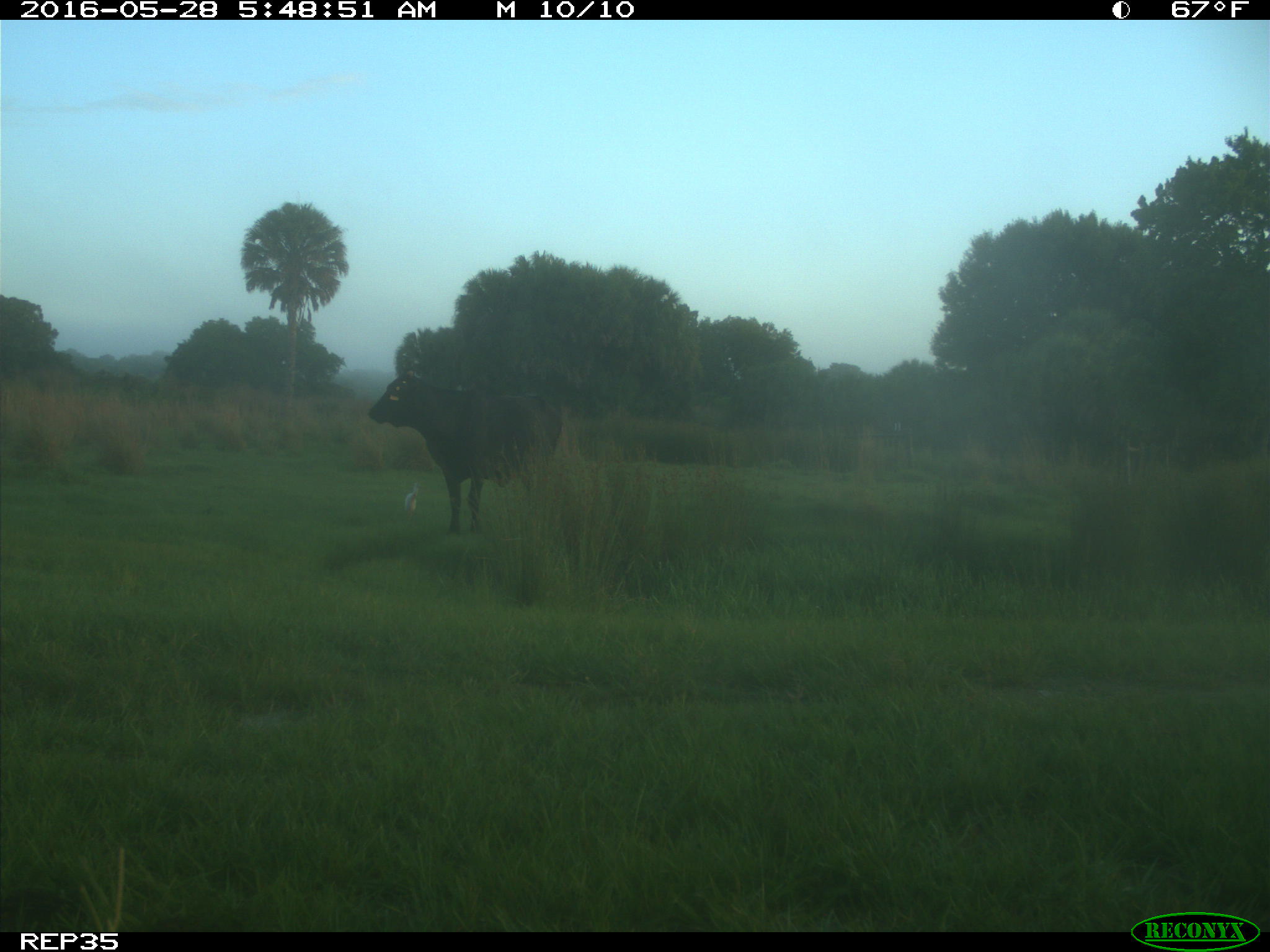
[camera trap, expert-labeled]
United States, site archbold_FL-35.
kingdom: Animalia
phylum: Chordata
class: Mammalia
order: Artiodactyla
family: Bovidae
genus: Bos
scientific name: Bos taurus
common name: domestic cow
Bos taurus (domestic cow).